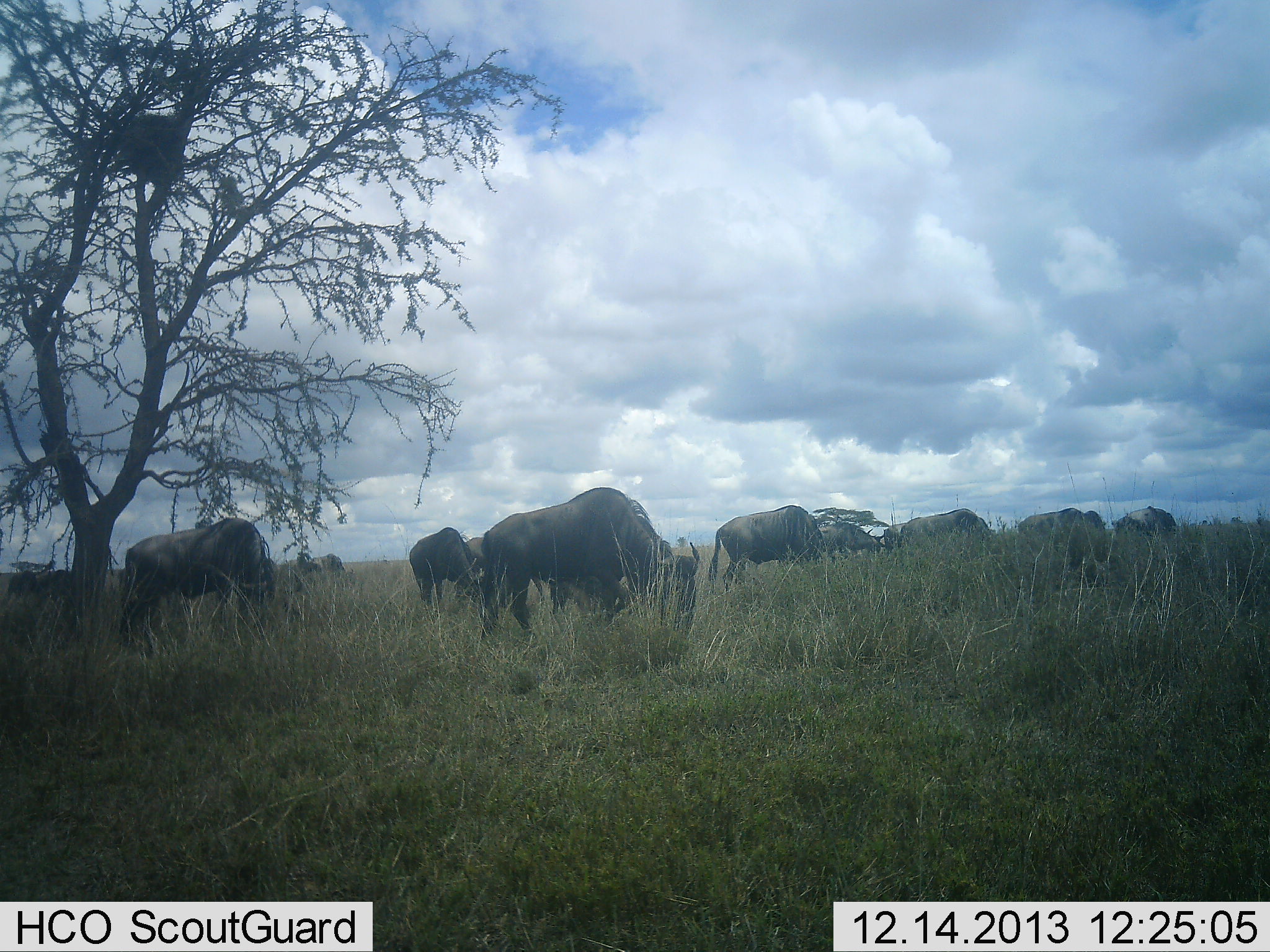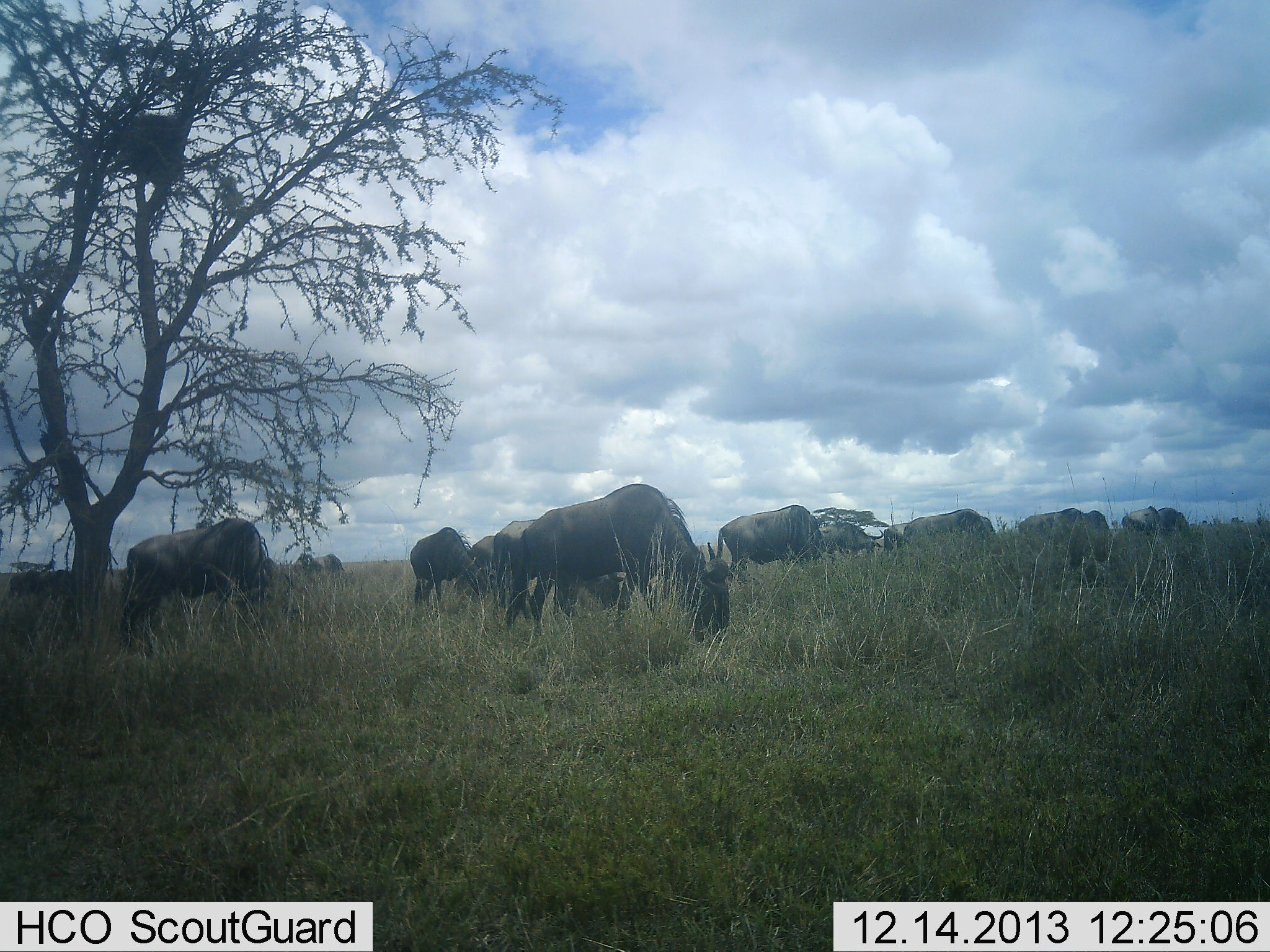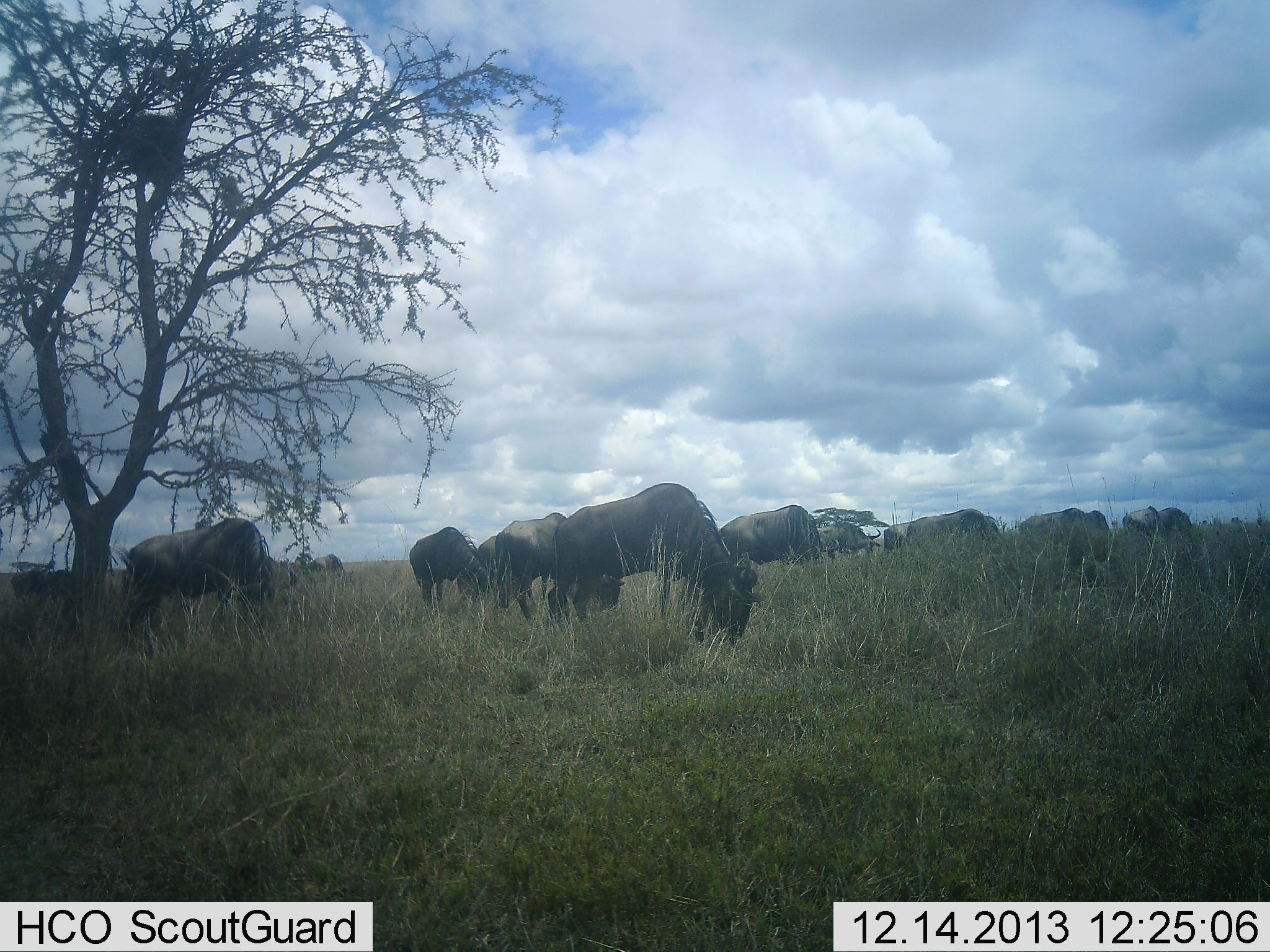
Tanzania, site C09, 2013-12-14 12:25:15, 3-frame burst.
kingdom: Animalia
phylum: Chordata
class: Mammalia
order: Artiodactyla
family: Bovidae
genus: Connochaetes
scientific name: Connochaetes taurinus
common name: blue wildebeest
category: wildebeest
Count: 11-50.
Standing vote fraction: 20%.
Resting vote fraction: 0%.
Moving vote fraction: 30%.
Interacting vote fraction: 0%.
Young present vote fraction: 0%.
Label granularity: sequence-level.